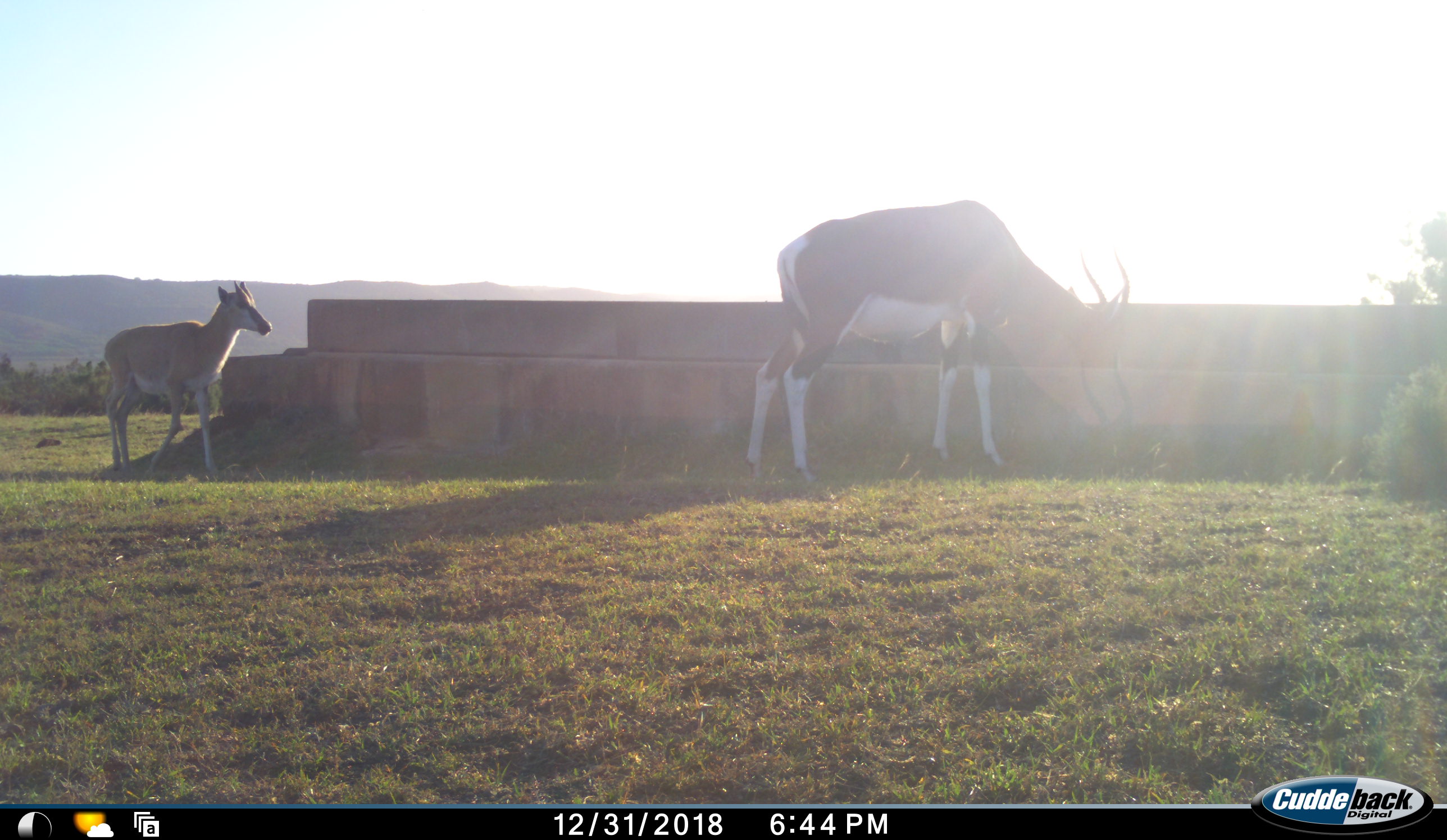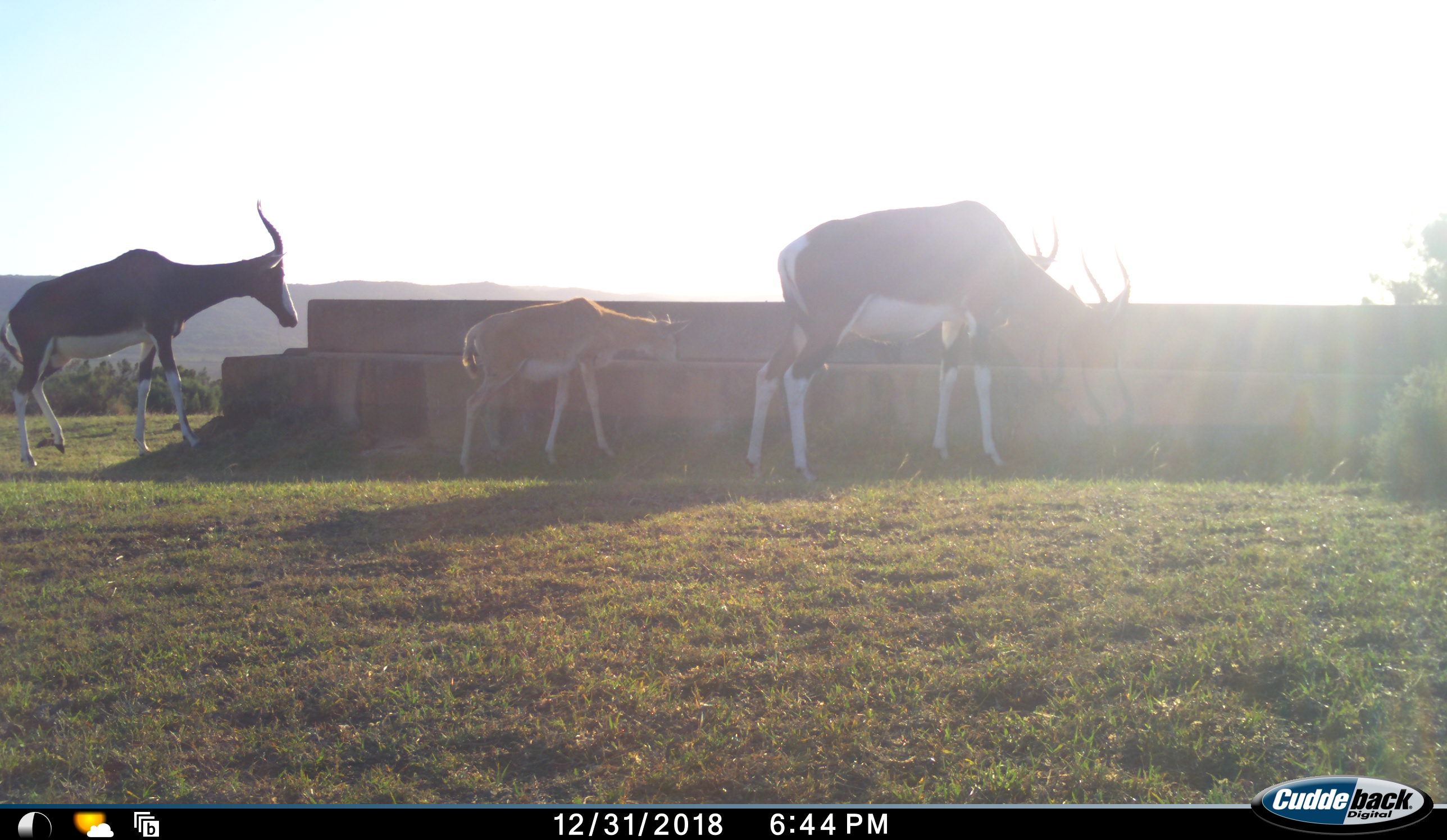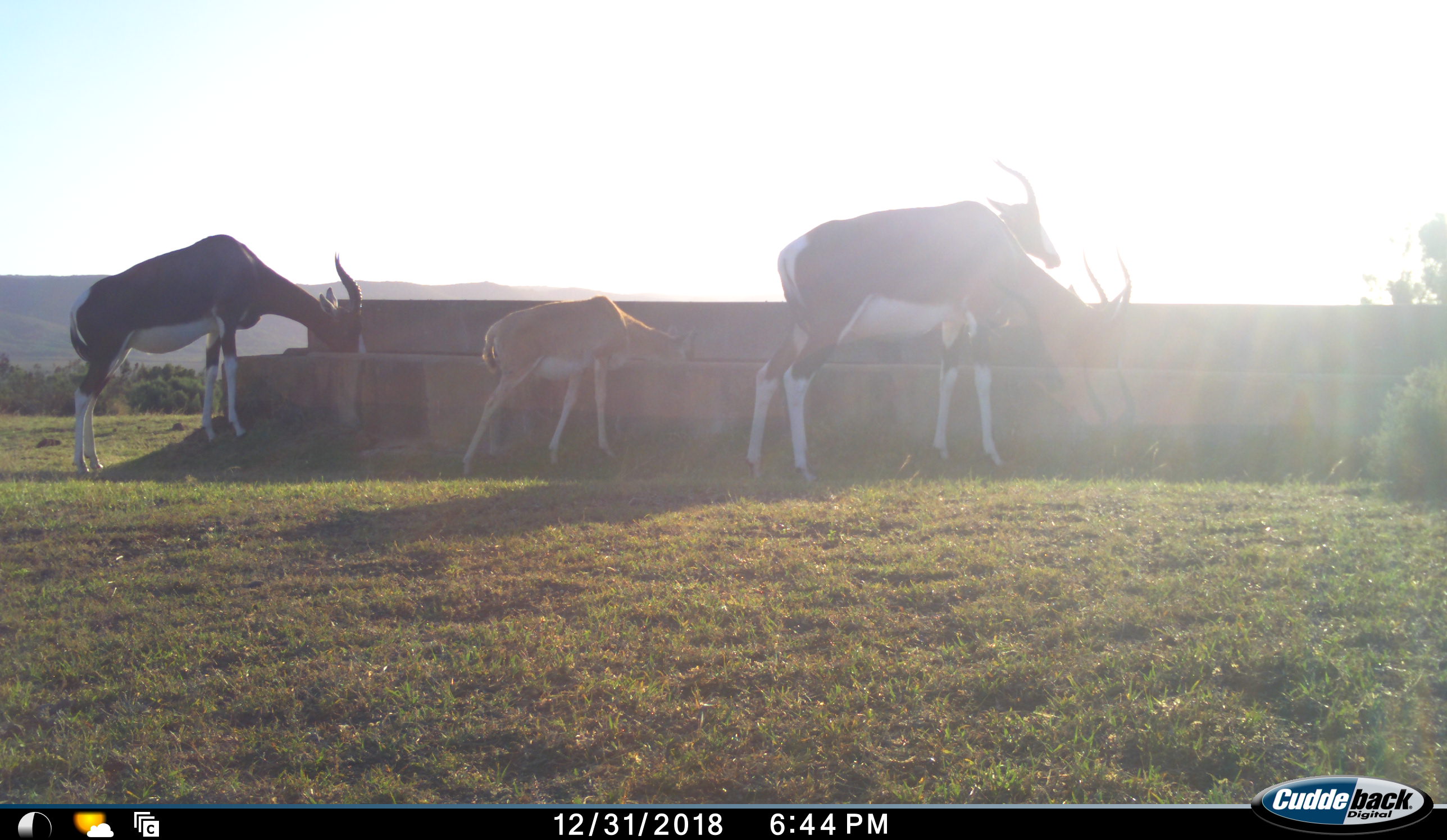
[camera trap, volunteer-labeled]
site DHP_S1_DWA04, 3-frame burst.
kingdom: Animalia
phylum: Chordata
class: Mammalia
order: Artiodactyla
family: Bovidae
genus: Damaliscus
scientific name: Damaliscus pygargus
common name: bontebok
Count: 4.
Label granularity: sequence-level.